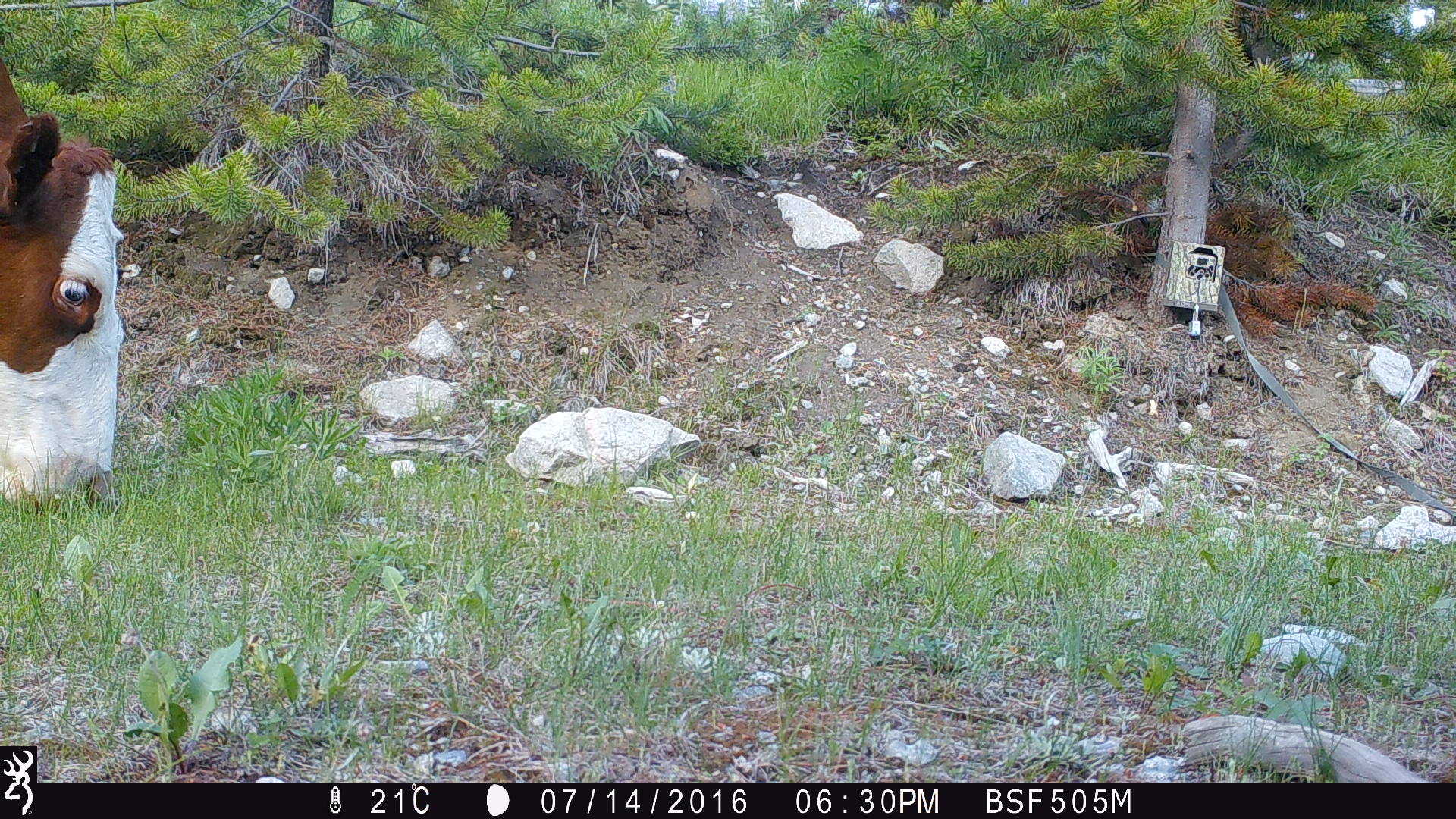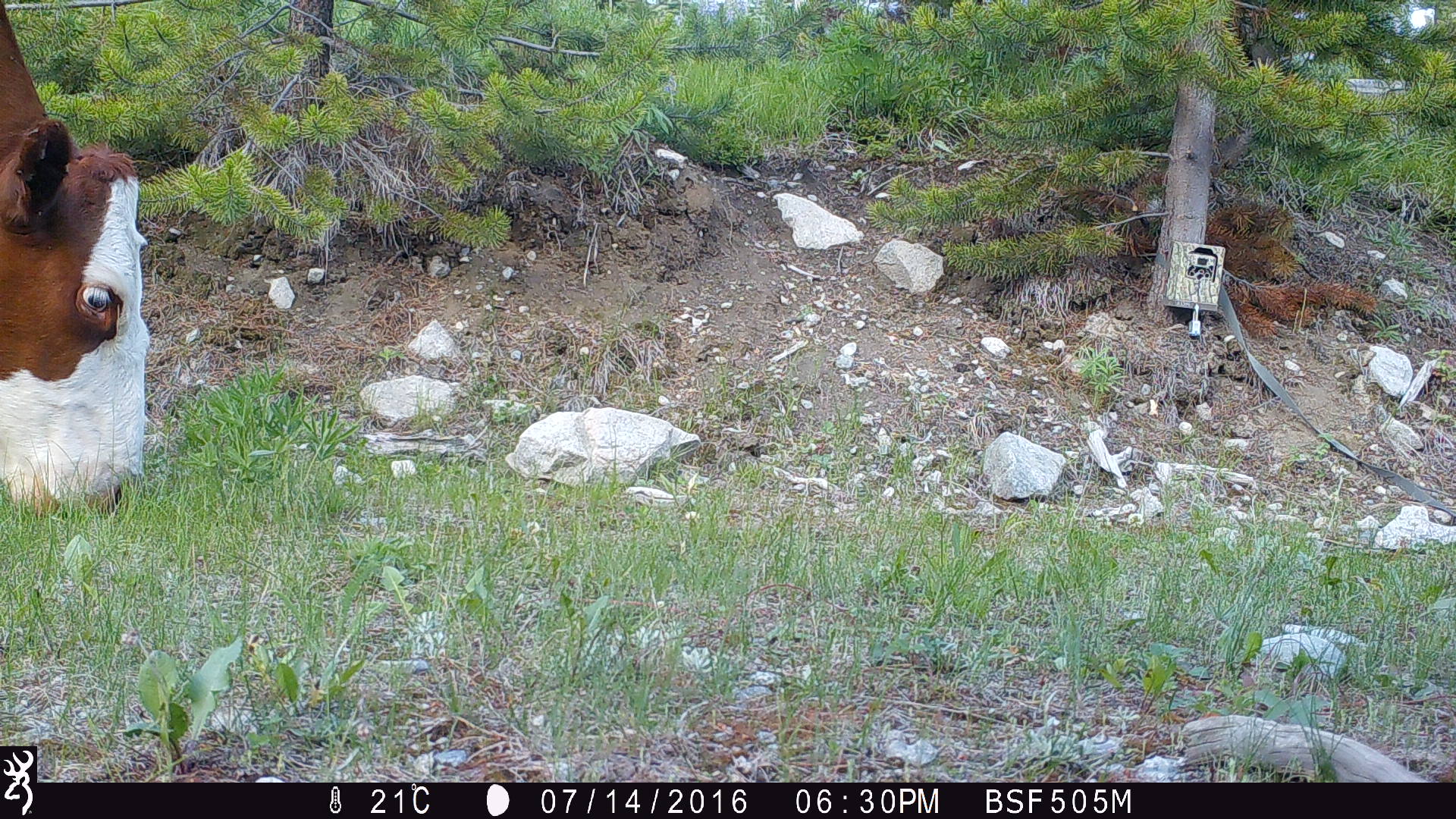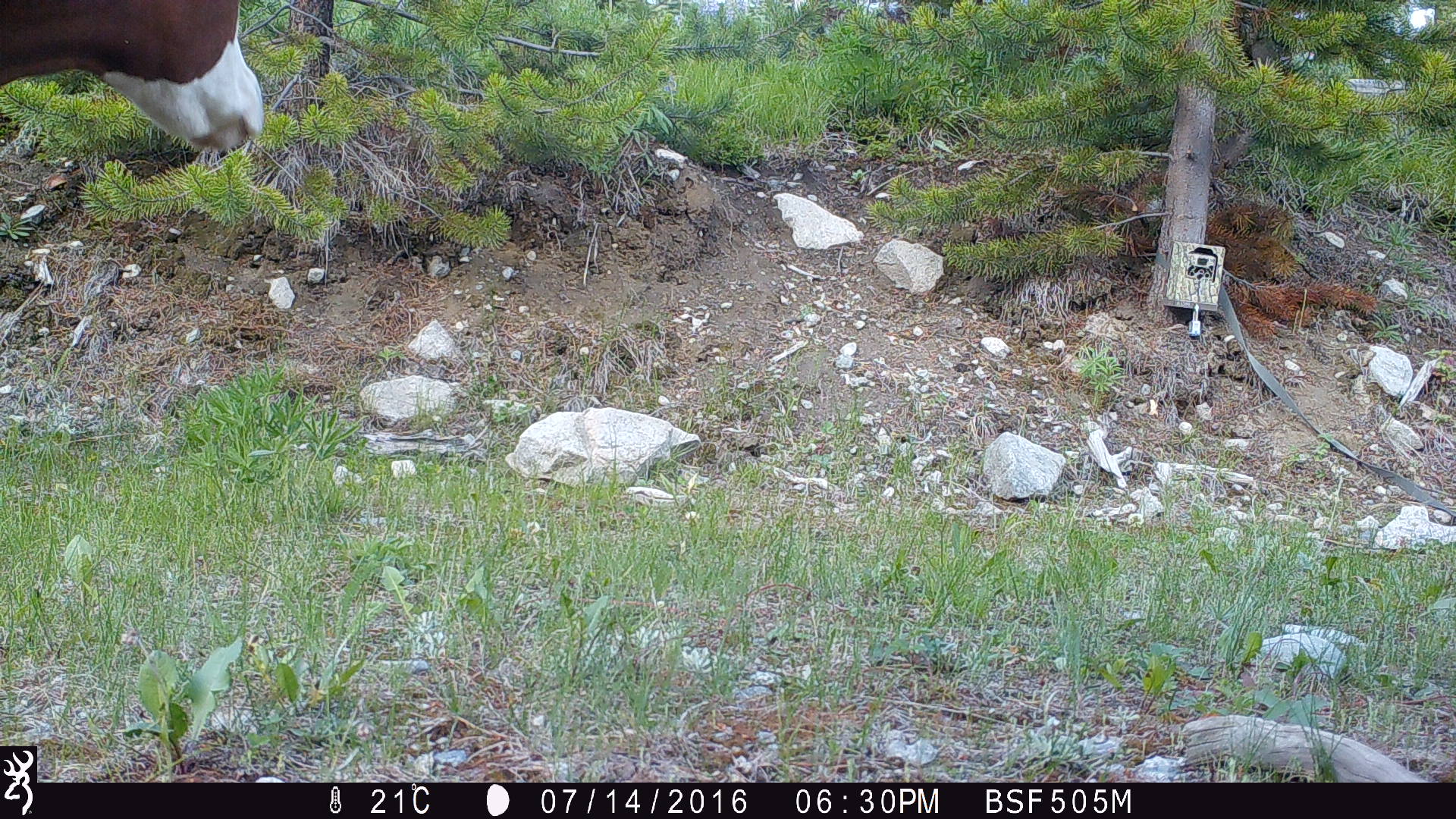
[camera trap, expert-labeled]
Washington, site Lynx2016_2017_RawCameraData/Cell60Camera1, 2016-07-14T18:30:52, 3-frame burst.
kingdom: Animalia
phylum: Chordata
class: Mammalia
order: Artiodactyla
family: Bovidae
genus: Bos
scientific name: Bos taurus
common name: domestic cattle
Domestic cattle (Bos taurus). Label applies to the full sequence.